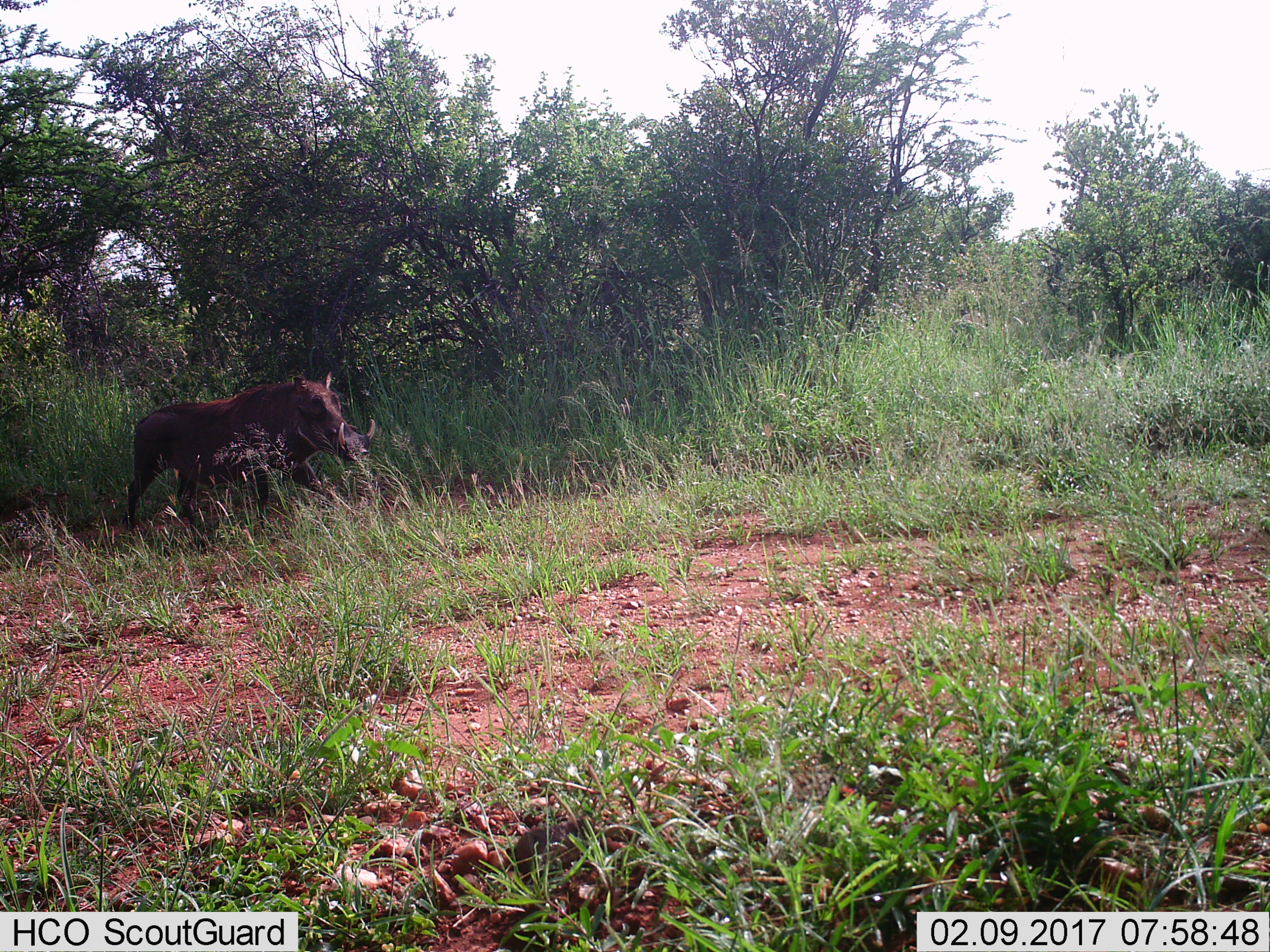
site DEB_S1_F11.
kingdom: Animalia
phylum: Chordata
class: Mammalia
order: Artiodactyla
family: Suidae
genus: Phacochoerus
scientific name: Phacochoerus africanus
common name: warthog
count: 1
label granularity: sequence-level